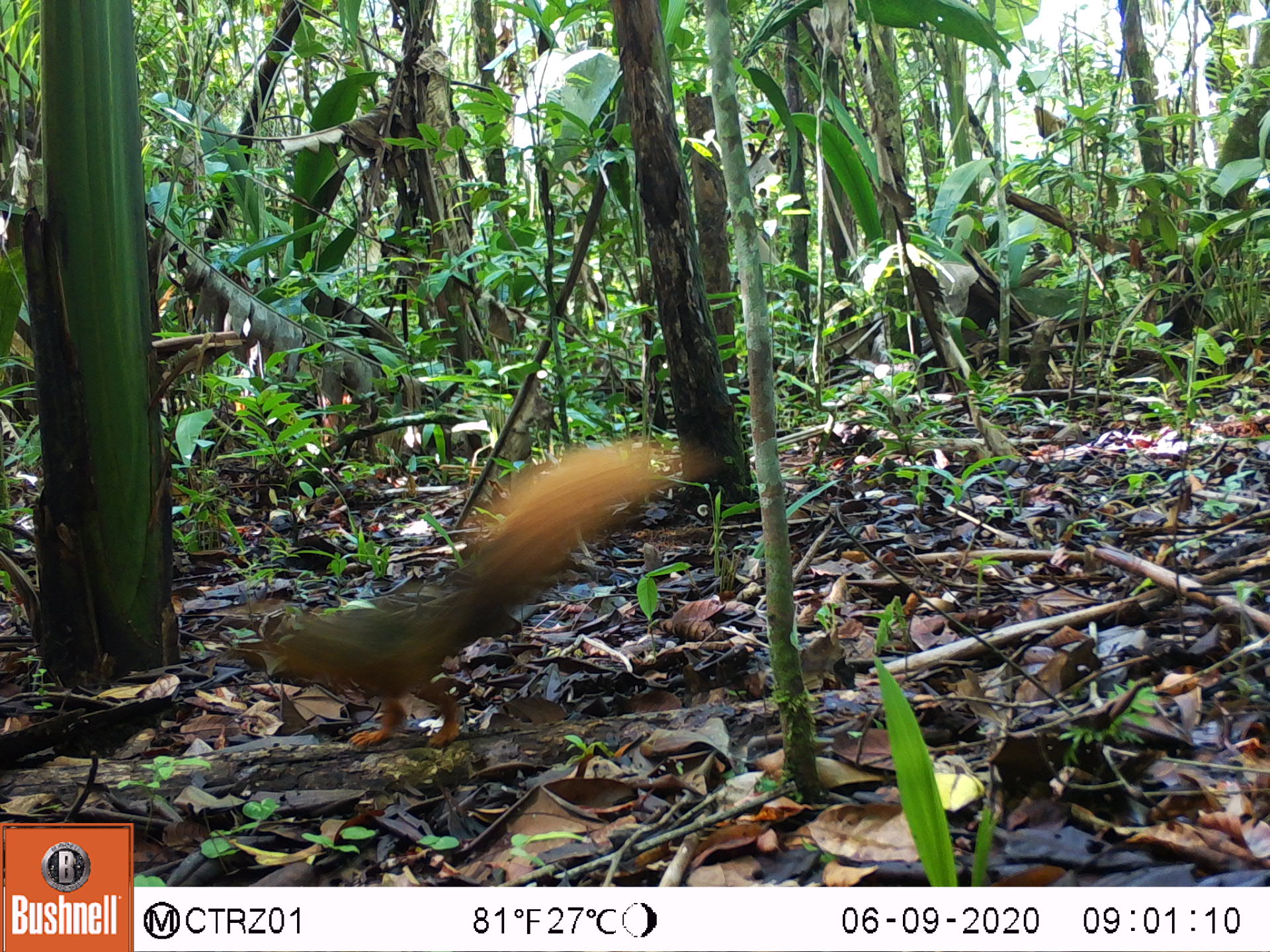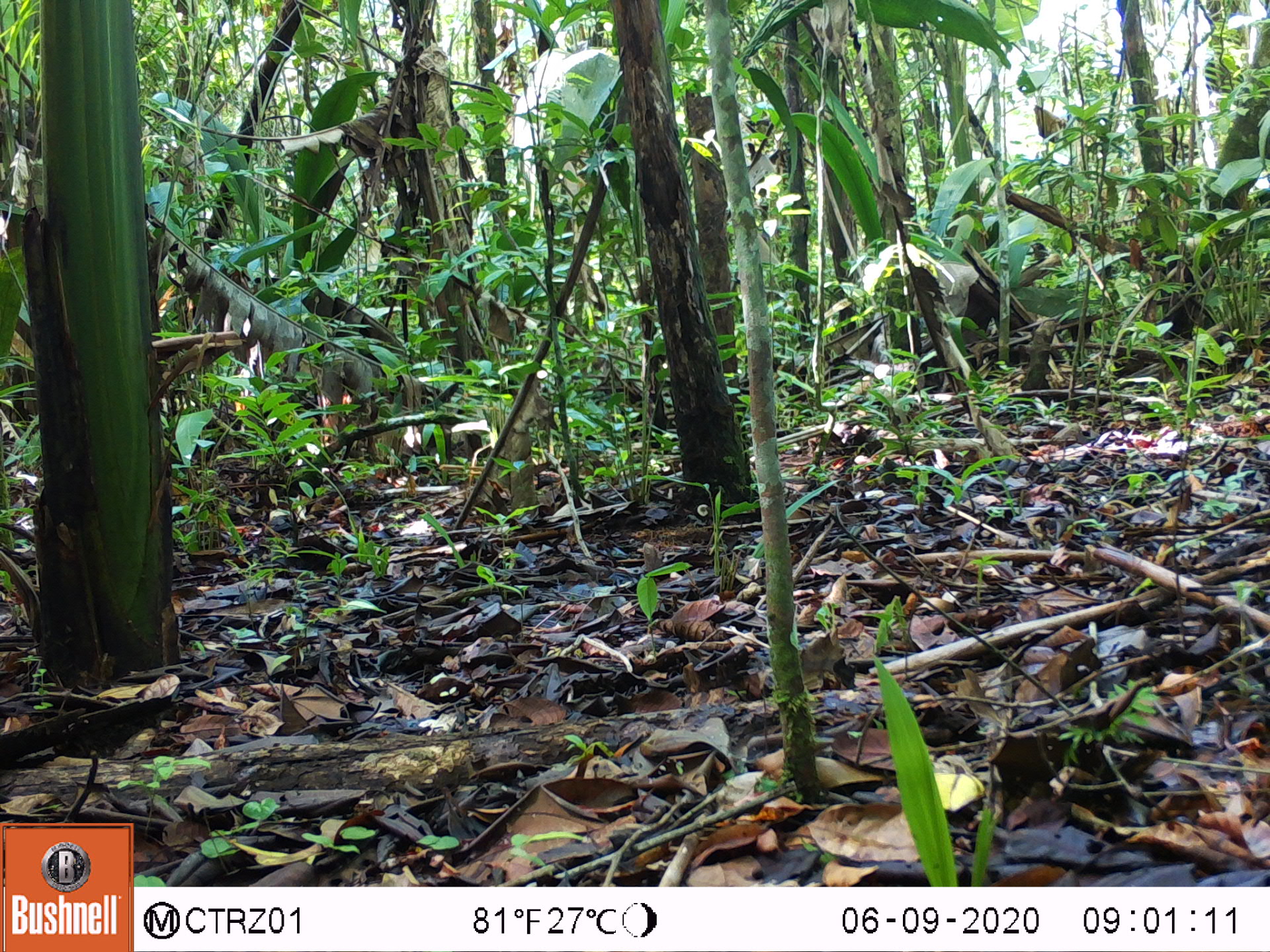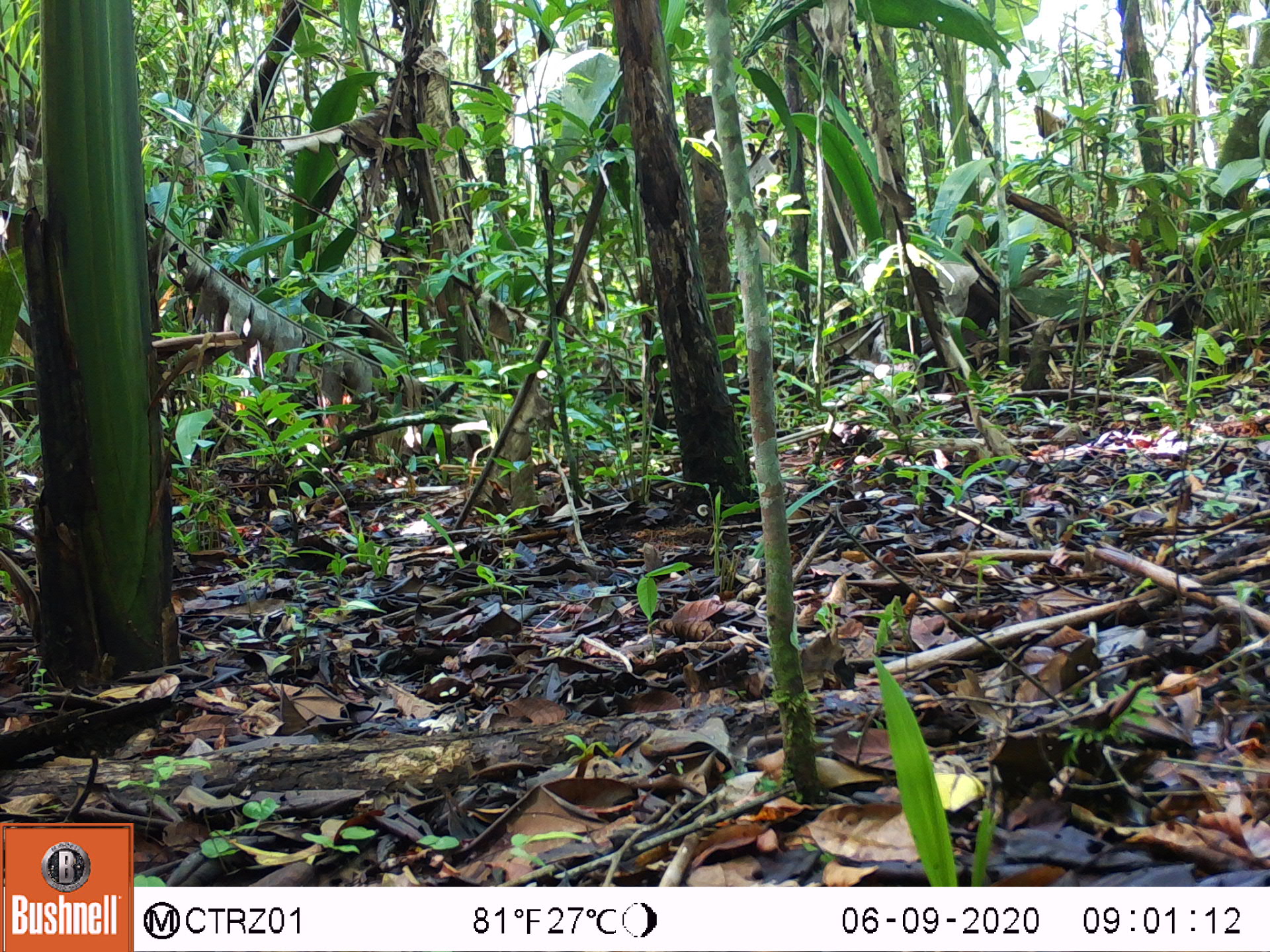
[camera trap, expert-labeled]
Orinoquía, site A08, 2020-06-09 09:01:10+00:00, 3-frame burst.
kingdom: Animalia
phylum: Chordata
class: Mammalia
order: Rodentia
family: Sciuridae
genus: Sciurus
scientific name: Sciurus igniventris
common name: northern amazon red squirrel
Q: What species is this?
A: Northern amazon red squirrel (Sciurus igniventris).